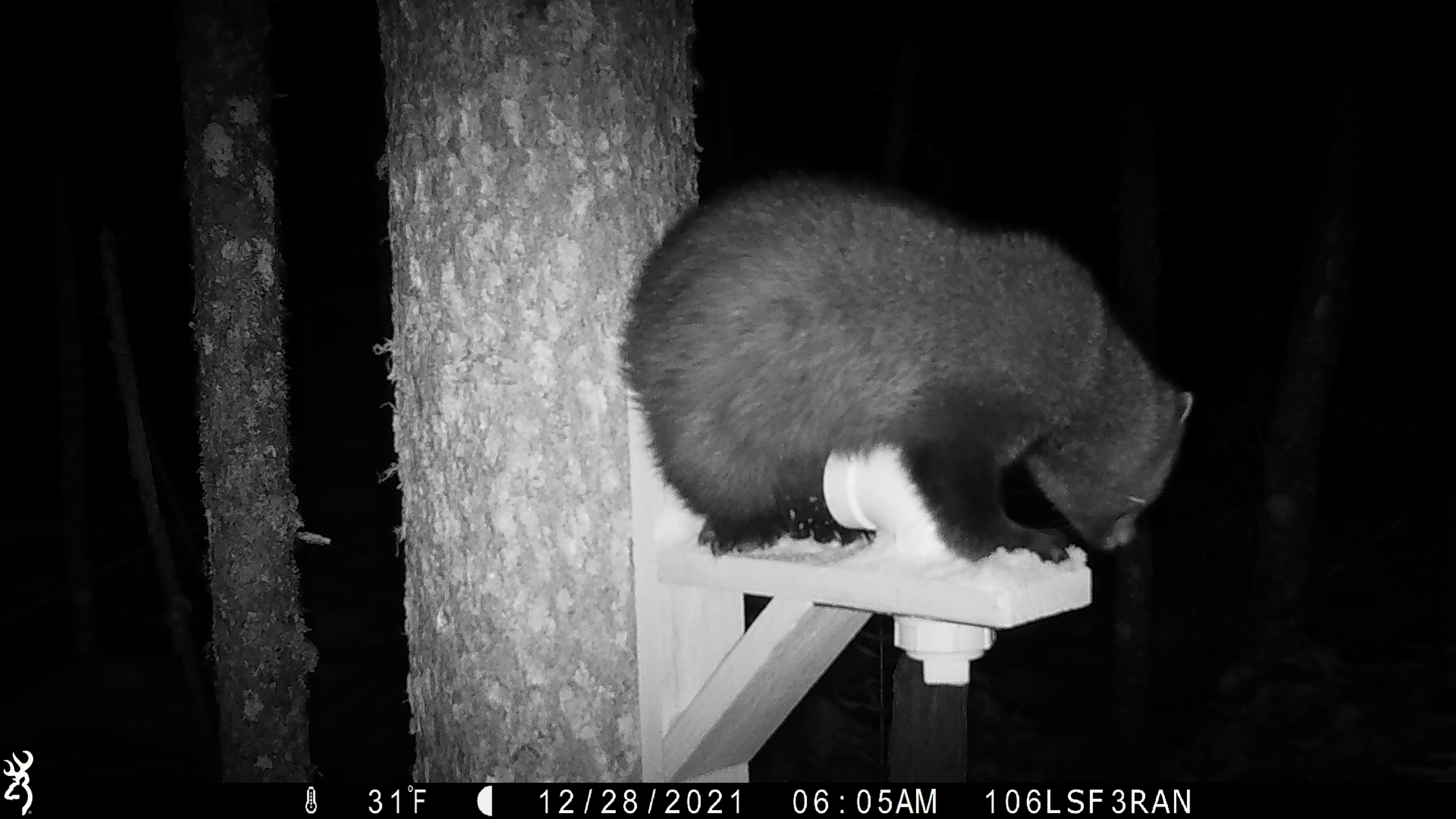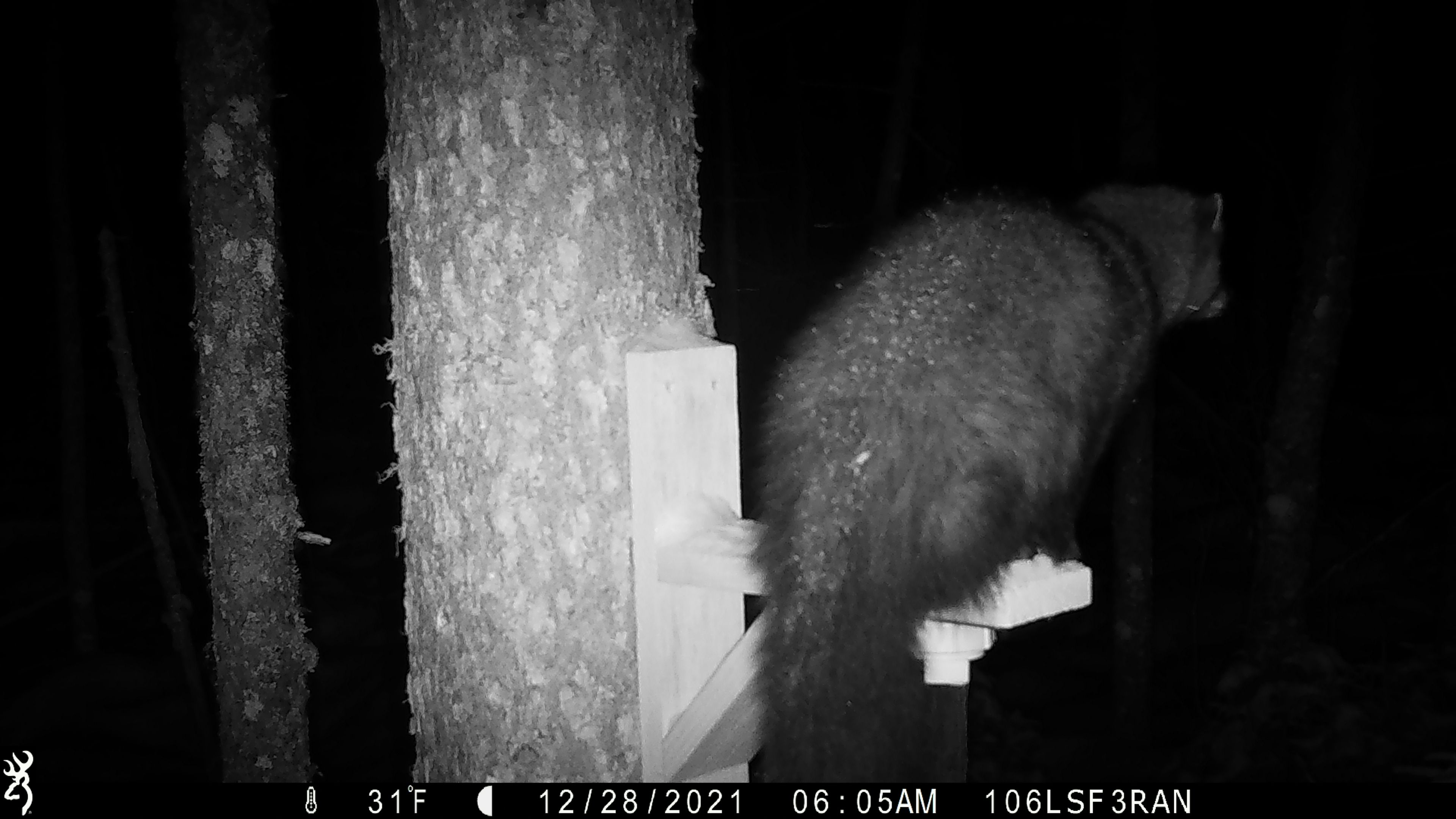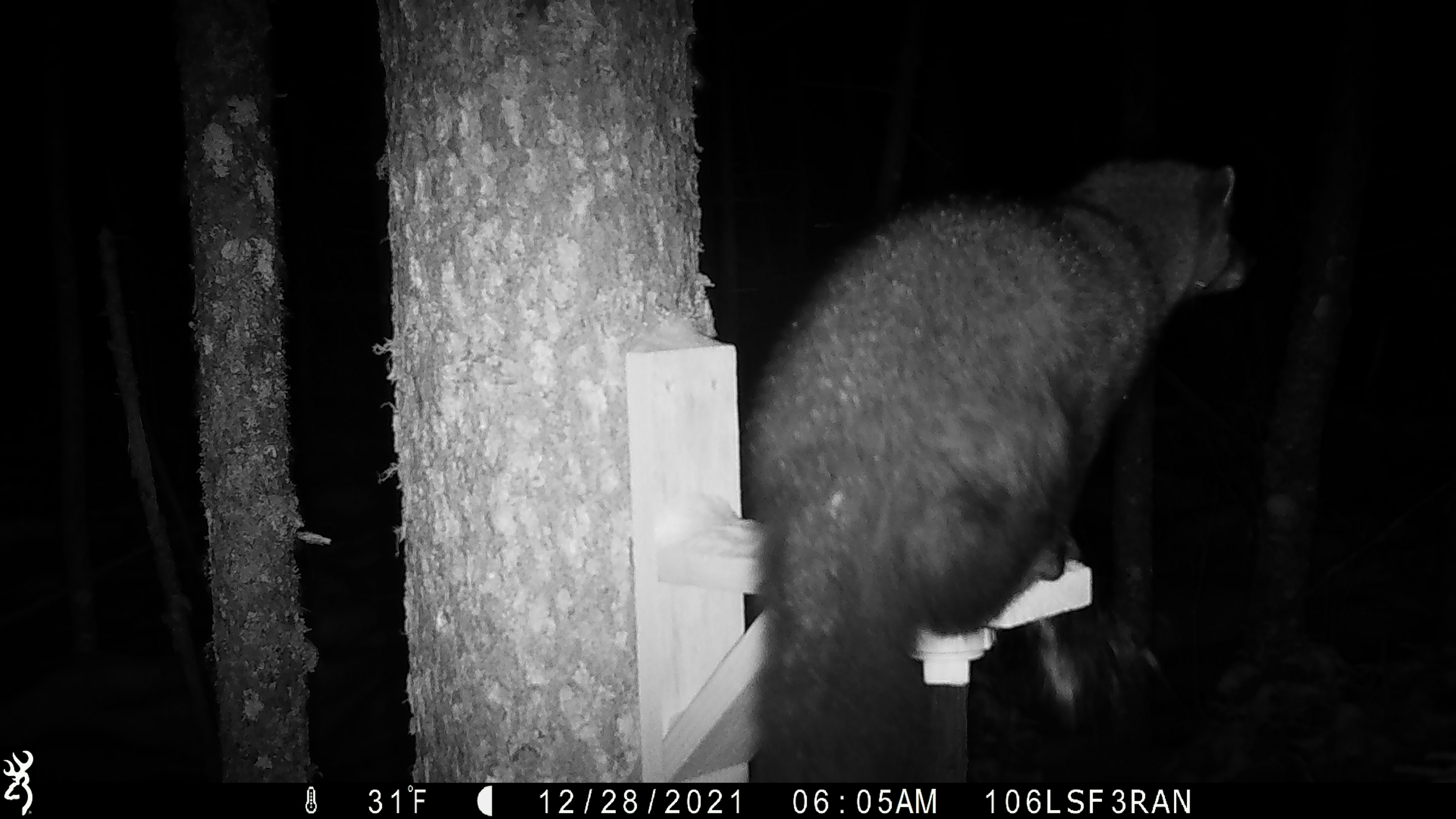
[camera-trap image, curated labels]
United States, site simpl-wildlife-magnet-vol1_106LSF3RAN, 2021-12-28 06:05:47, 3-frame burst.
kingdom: Animalia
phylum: Chordata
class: Mammalia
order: Carnivora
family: Mustelidae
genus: Pekania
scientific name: Pekania pennanti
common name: fisher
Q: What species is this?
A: Fisher (Pekania pennanti).